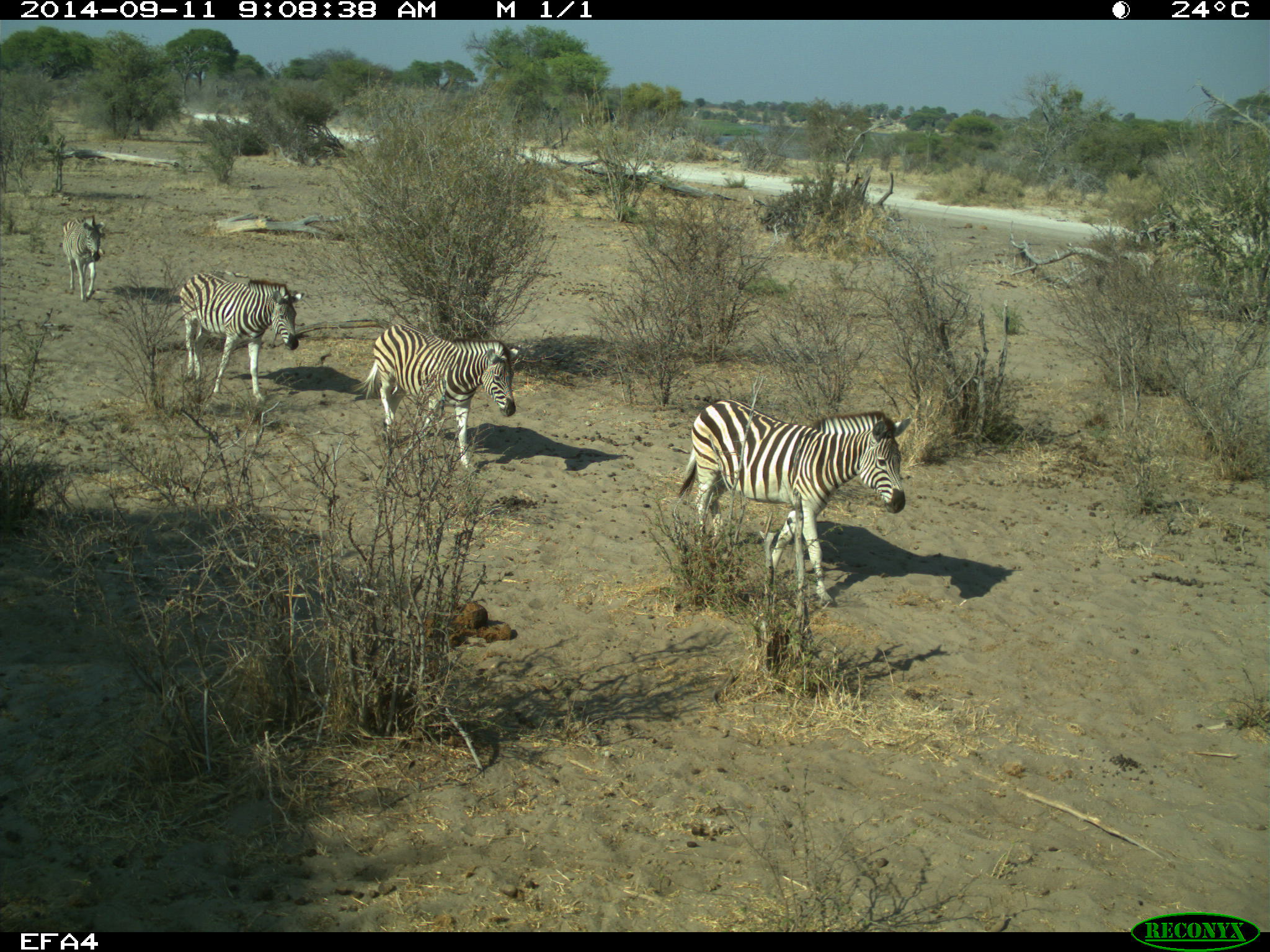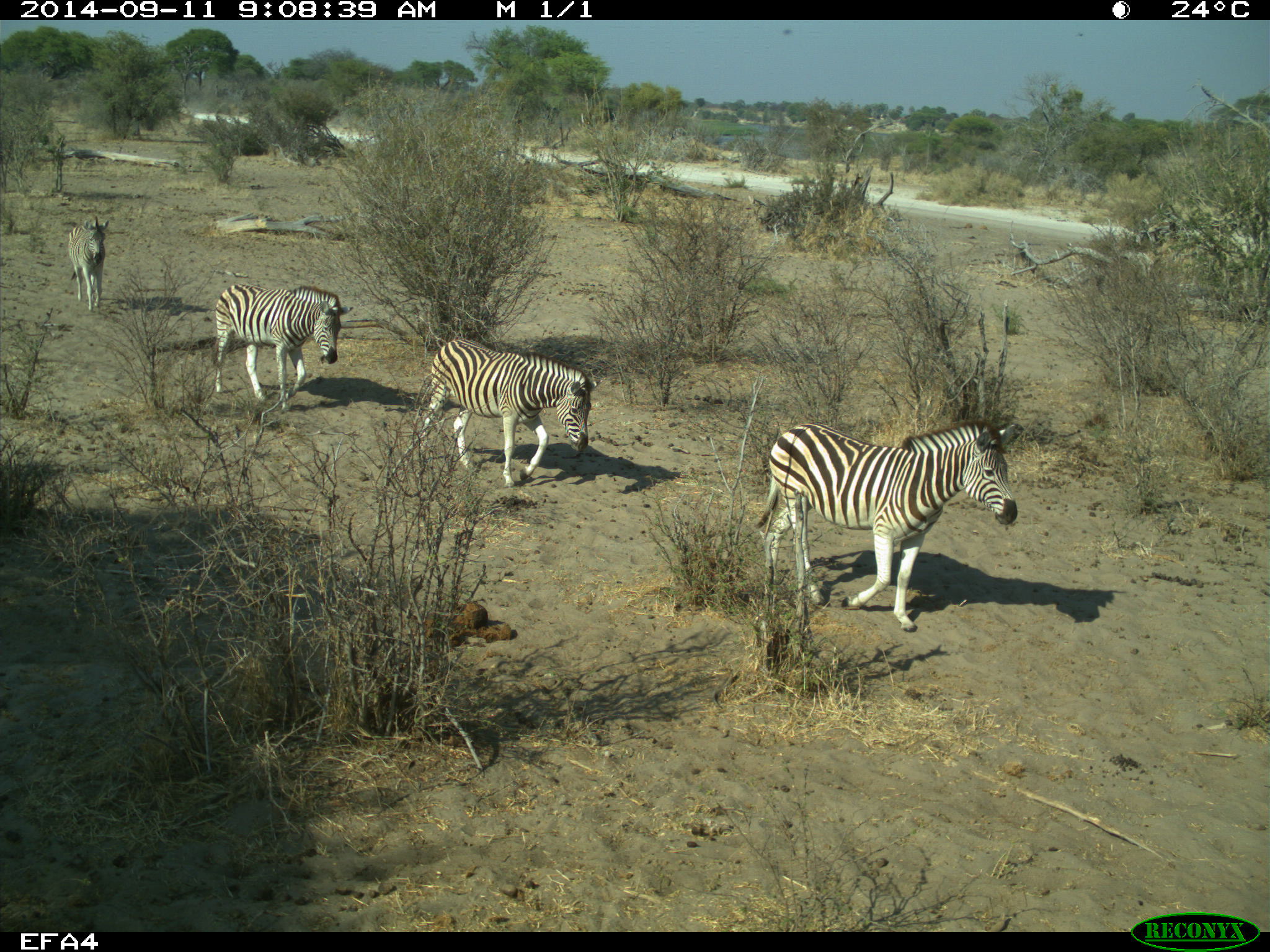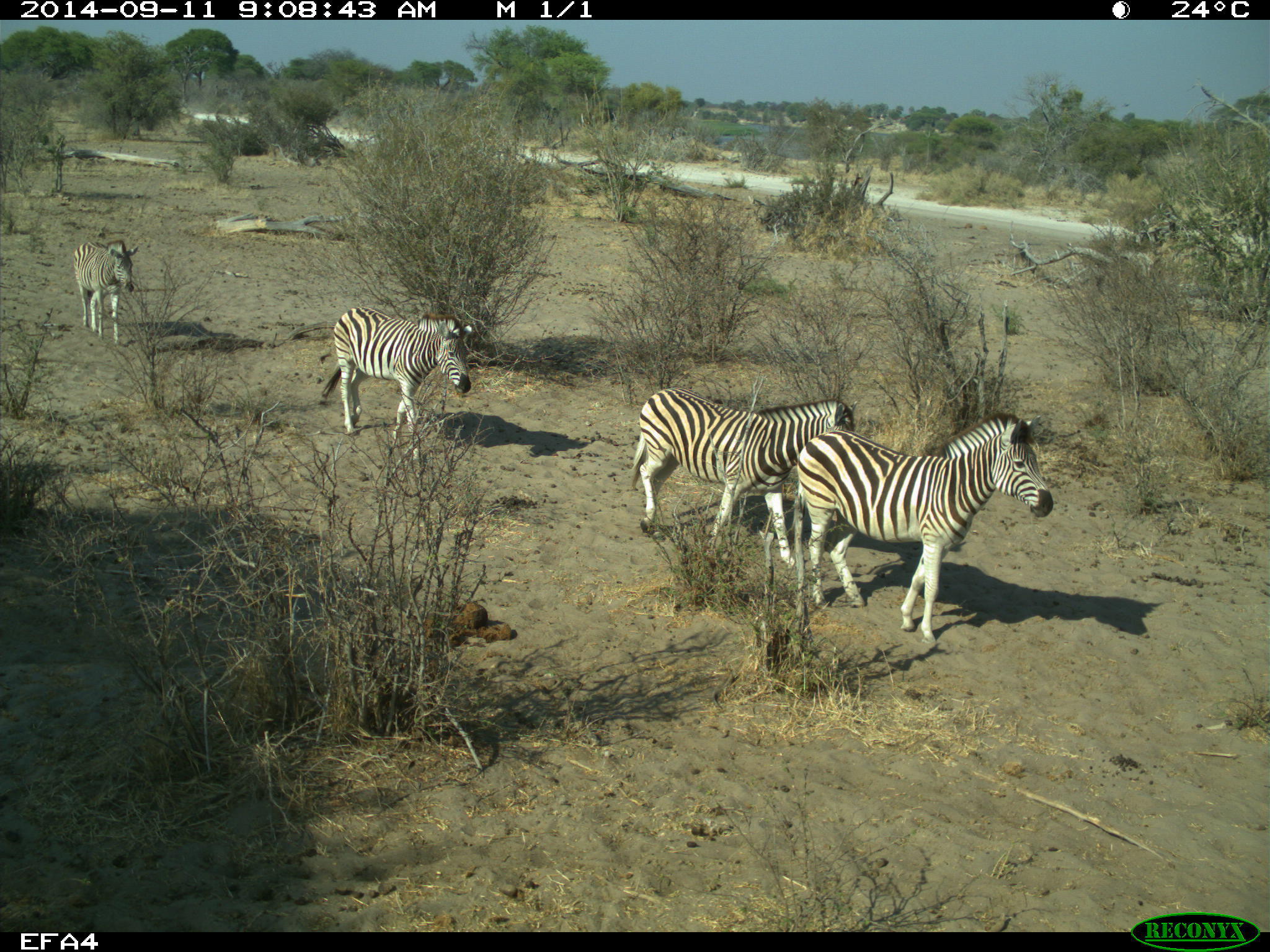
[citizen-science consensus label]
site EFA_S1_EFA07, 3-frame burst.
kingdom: Animalia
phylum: Chordata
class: Mammalia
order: Perissodactyla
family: Equidae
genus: Equus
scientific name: Equus quagga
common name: plains zebra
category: zebraplains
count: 4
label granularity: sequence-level